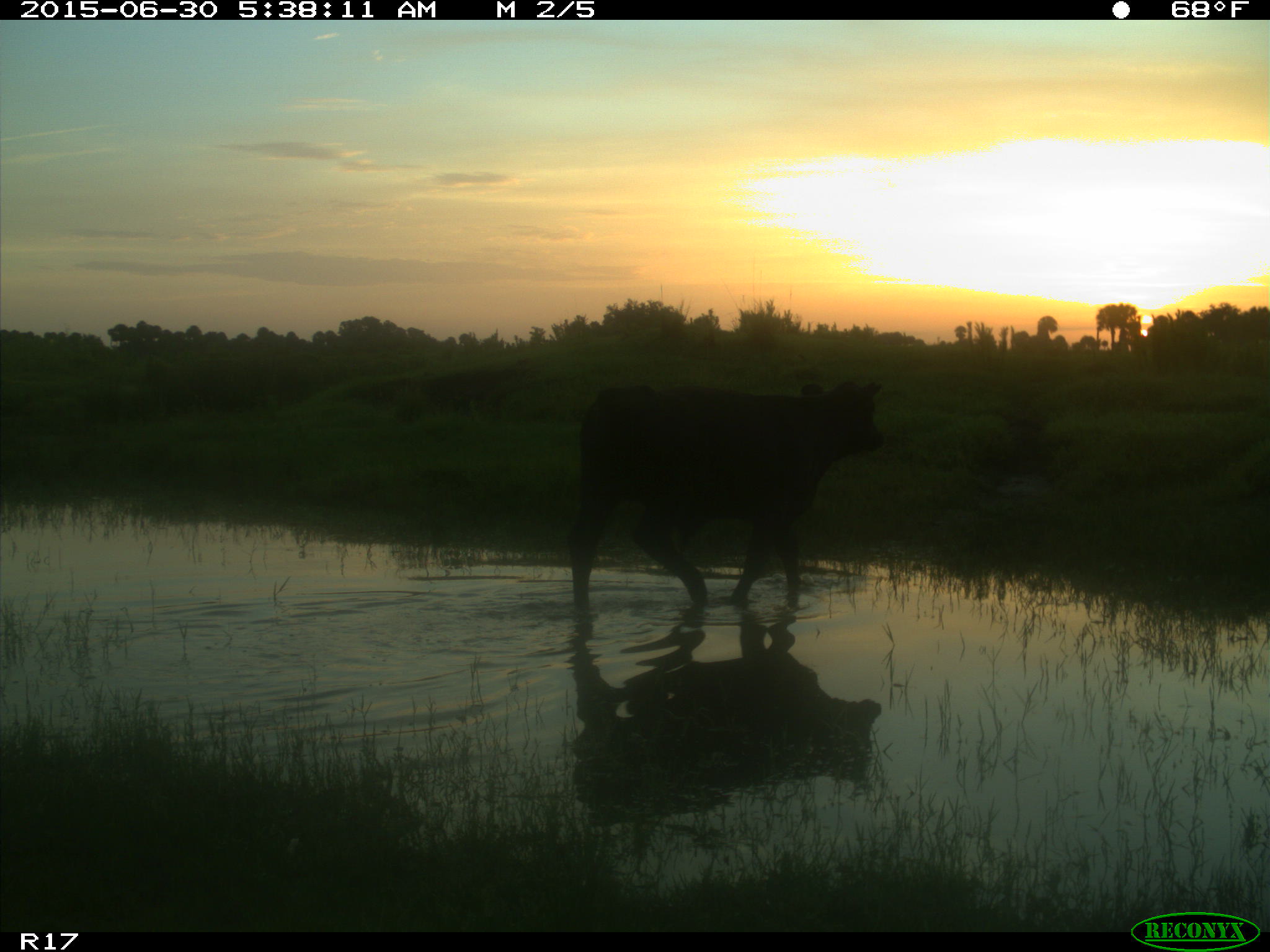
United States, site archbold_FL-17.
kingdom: Animalia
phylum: Chordata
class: Mammalia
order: Artiodactyla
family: Bovidae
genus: Bos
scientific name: Bos taurus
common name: domestic cow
Bos taurus (domestic cow).